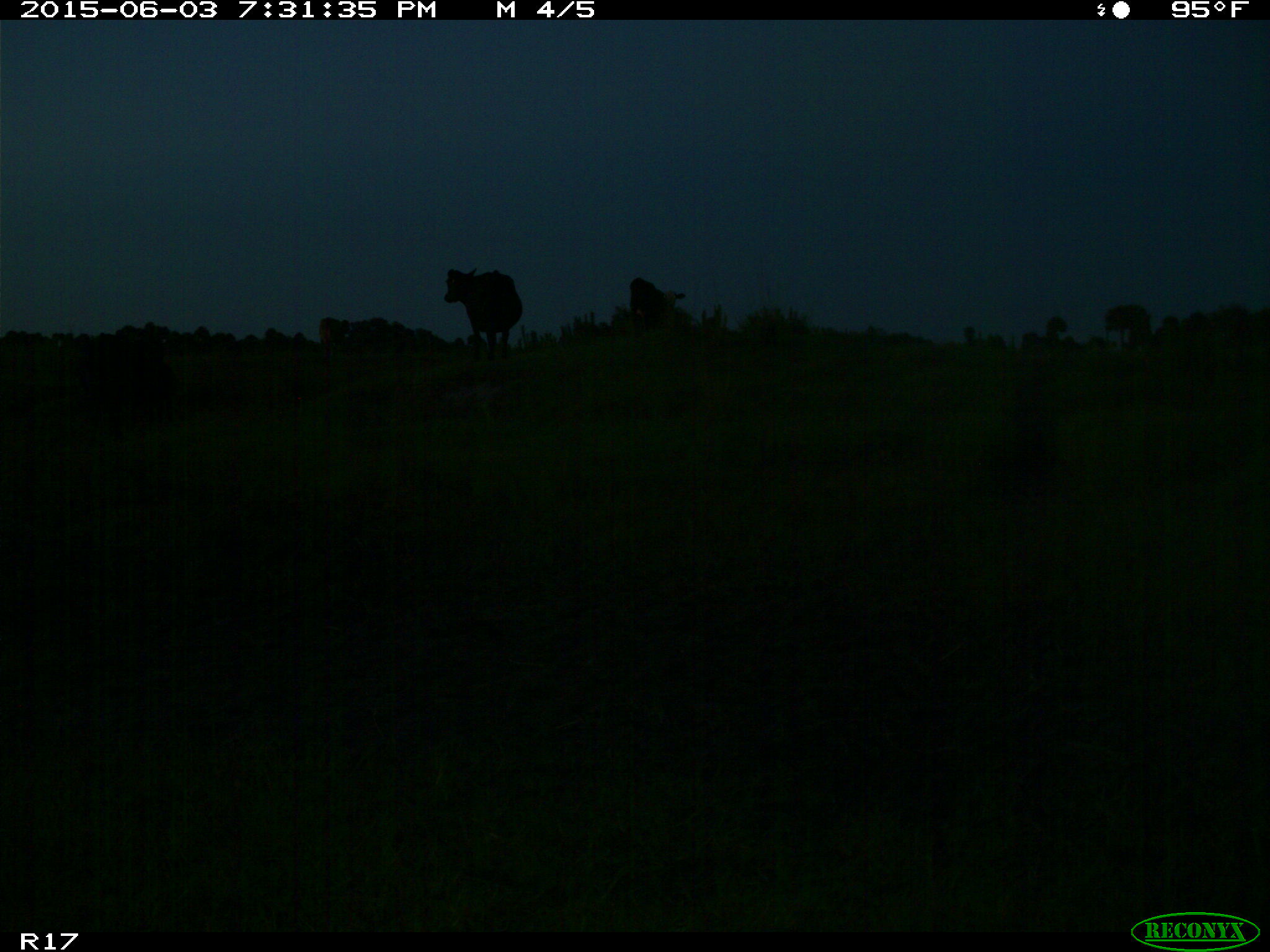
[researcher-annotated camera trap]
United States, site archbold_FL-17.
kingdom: Animalia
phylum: Chordata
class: Mammalia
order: Artiodactyla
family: Bovidae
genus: Bos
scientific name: Bos taurus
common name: domestic cow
Bos taurus (domestic cow).